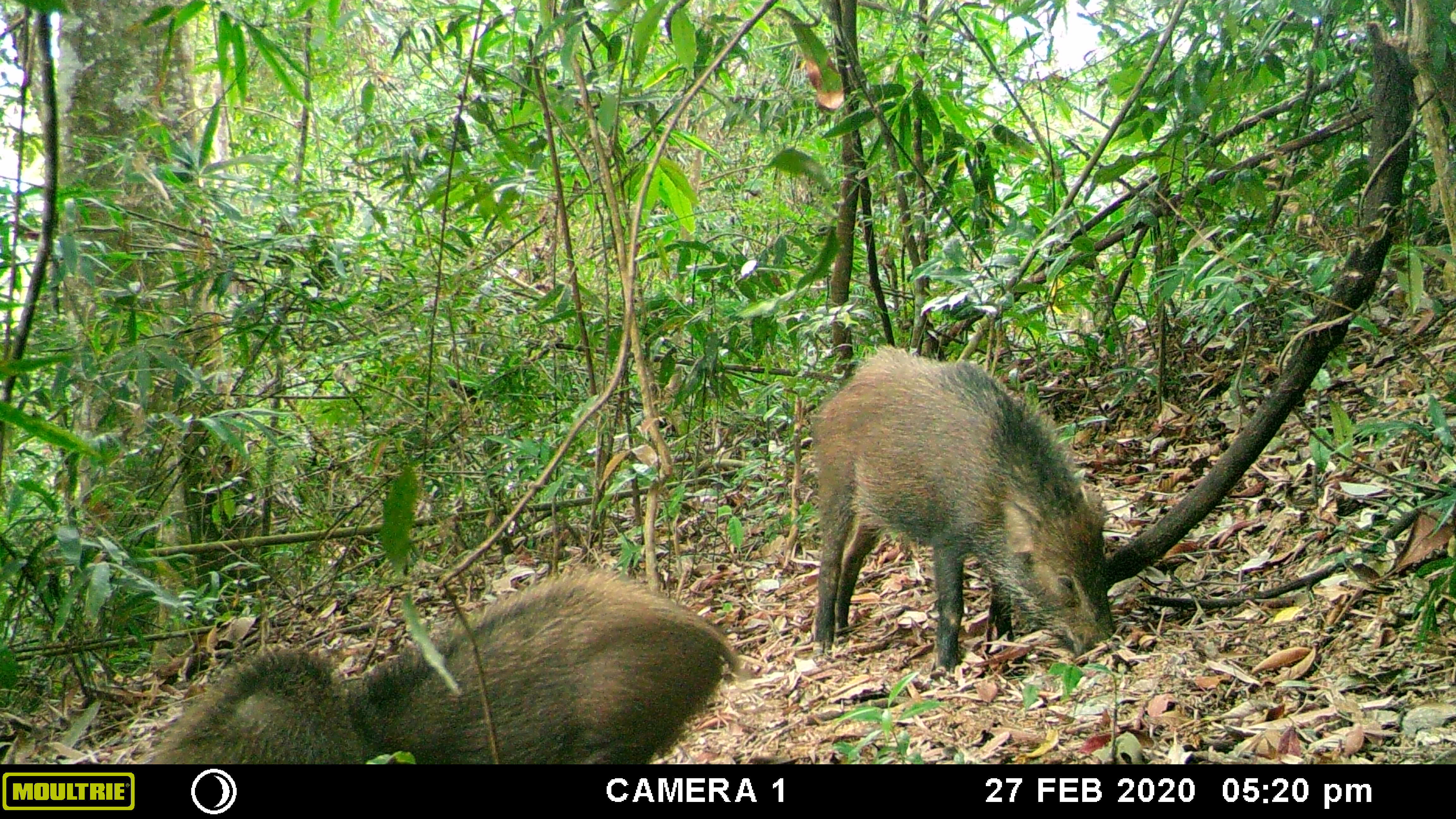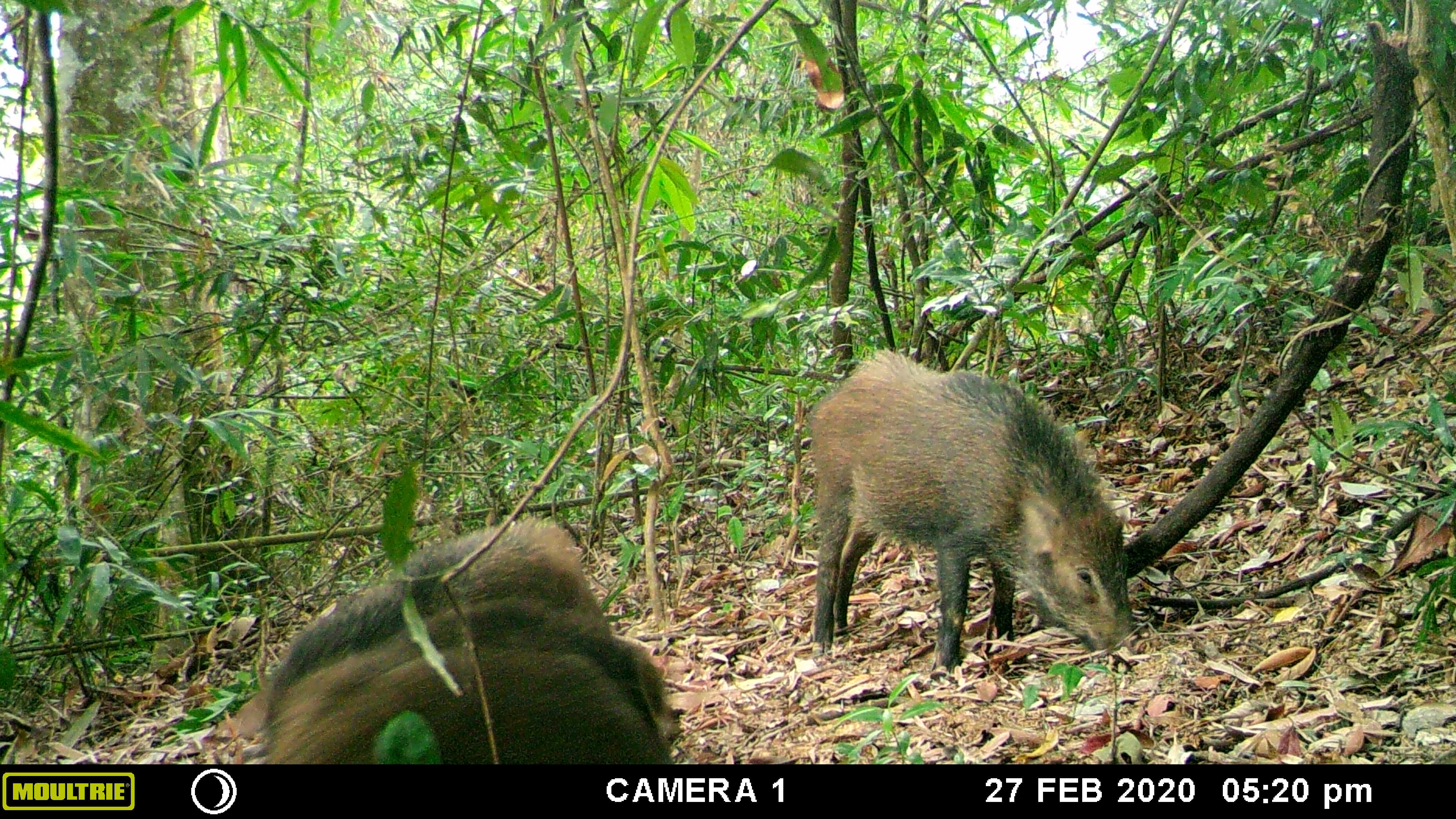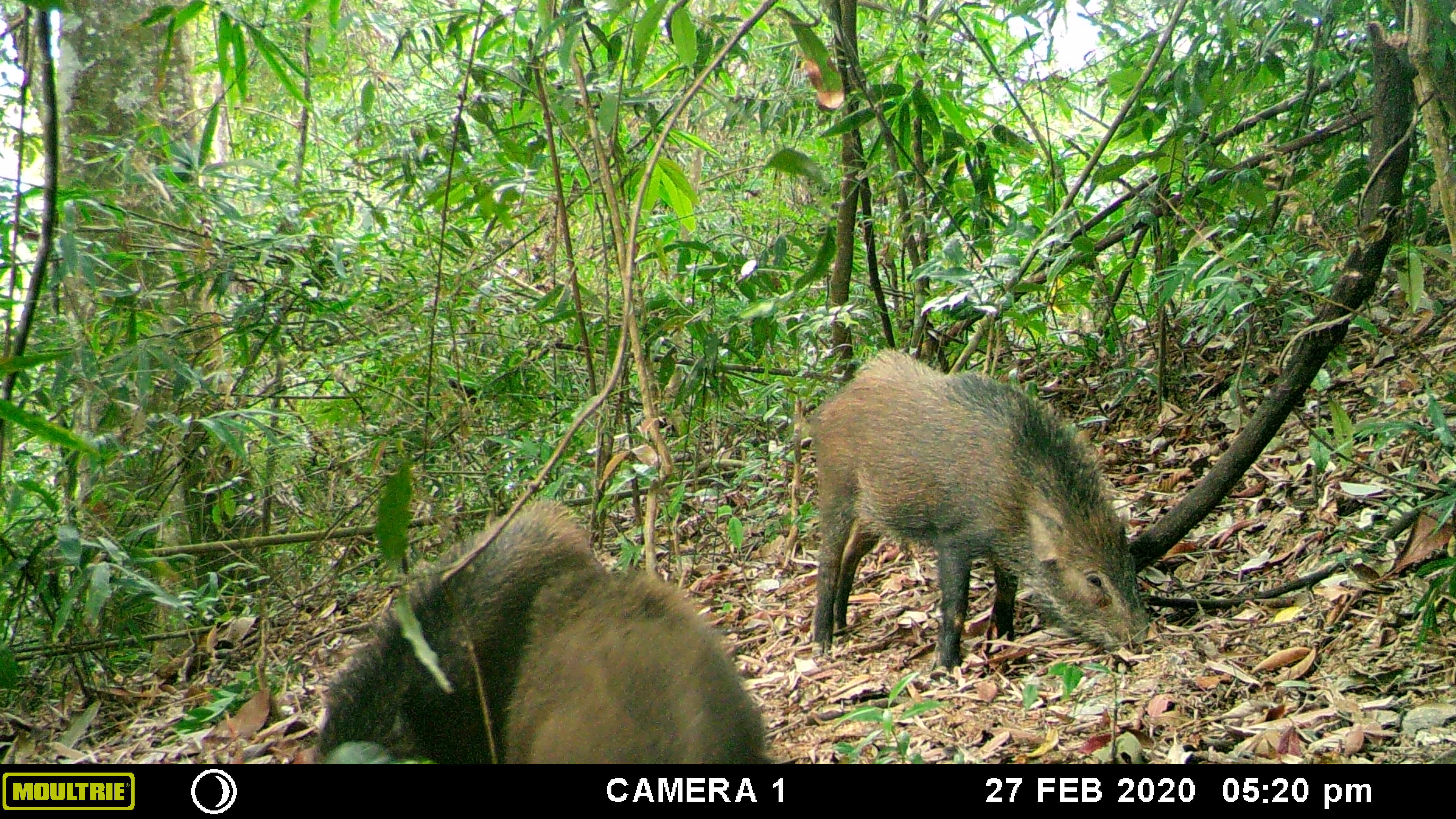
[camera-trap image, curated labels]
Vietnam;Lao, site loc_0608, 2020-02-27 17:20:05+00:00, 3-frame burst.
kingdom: Animalia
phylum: Chordata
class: Mammalia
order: Artiodactyla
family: Suidae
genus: Sus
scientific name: Sus scrofa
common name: eurasian wild pig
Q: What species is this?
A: Eurasian wild pig (Sus scrofa).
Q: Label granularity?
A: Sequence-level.